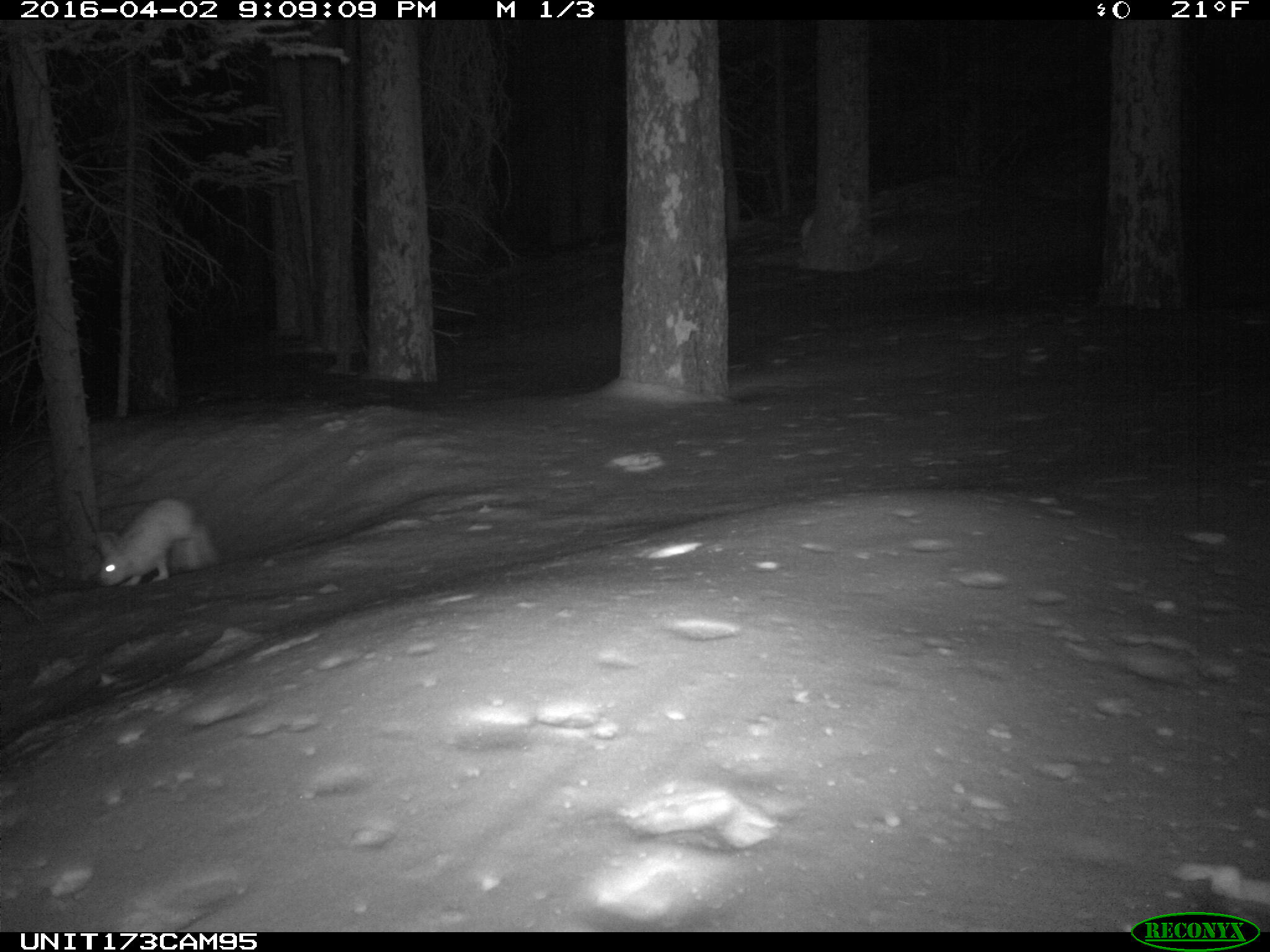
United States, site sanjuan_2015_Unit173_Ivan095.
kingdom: Animalia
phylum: Chordata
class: Mammalia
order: Lagomorpha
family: Leporidae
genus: Lepus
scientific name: Lepus americanus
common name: snowshoe hare